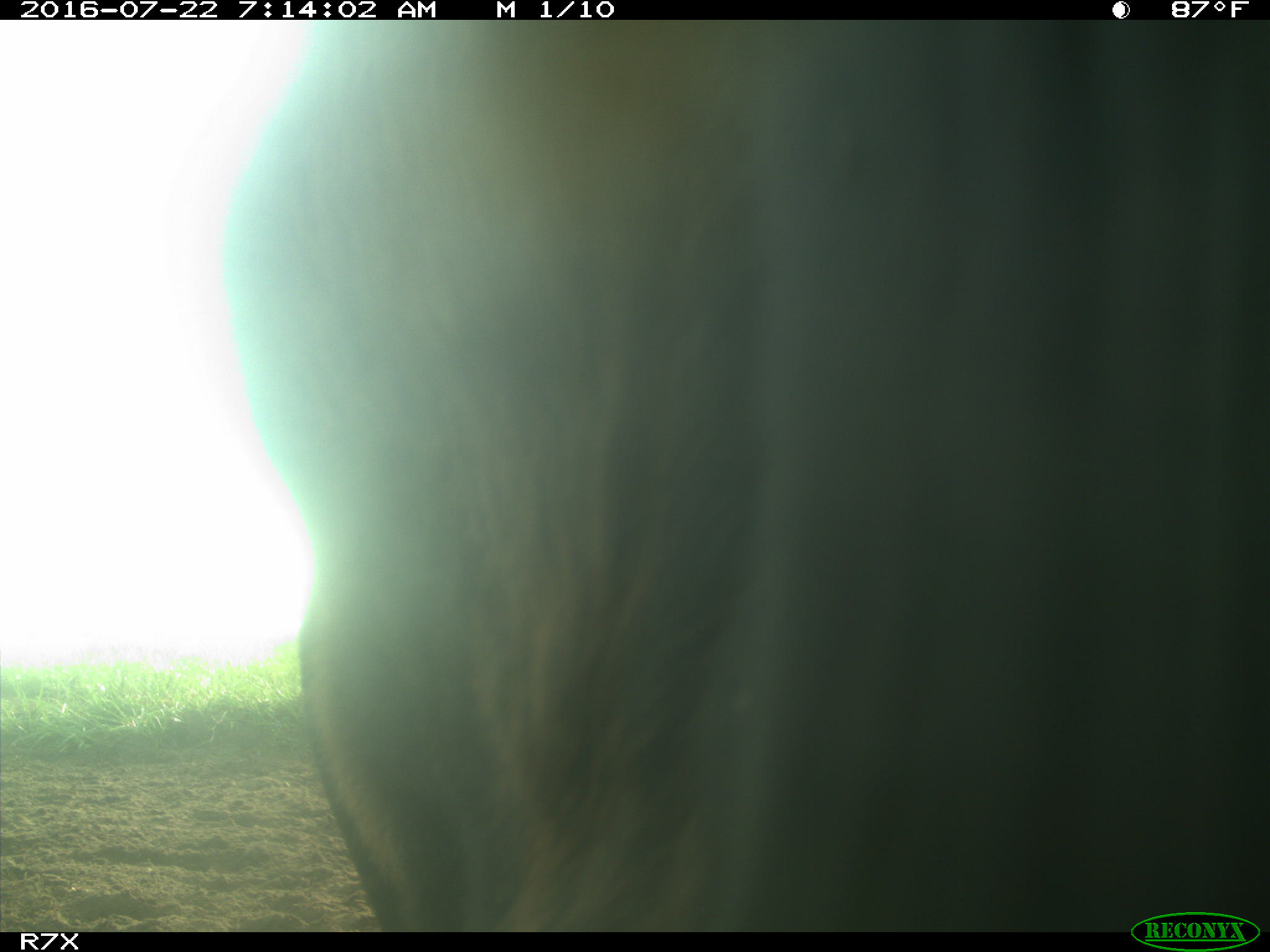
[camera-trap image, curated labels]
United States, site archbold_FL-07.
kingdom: Animalia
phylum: Chordata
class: Mammalia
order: Artiodactyla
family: Bovidae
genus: Bos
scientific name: Bos taurus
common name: domestic cow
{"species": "Bos taurus (domestic cow)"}